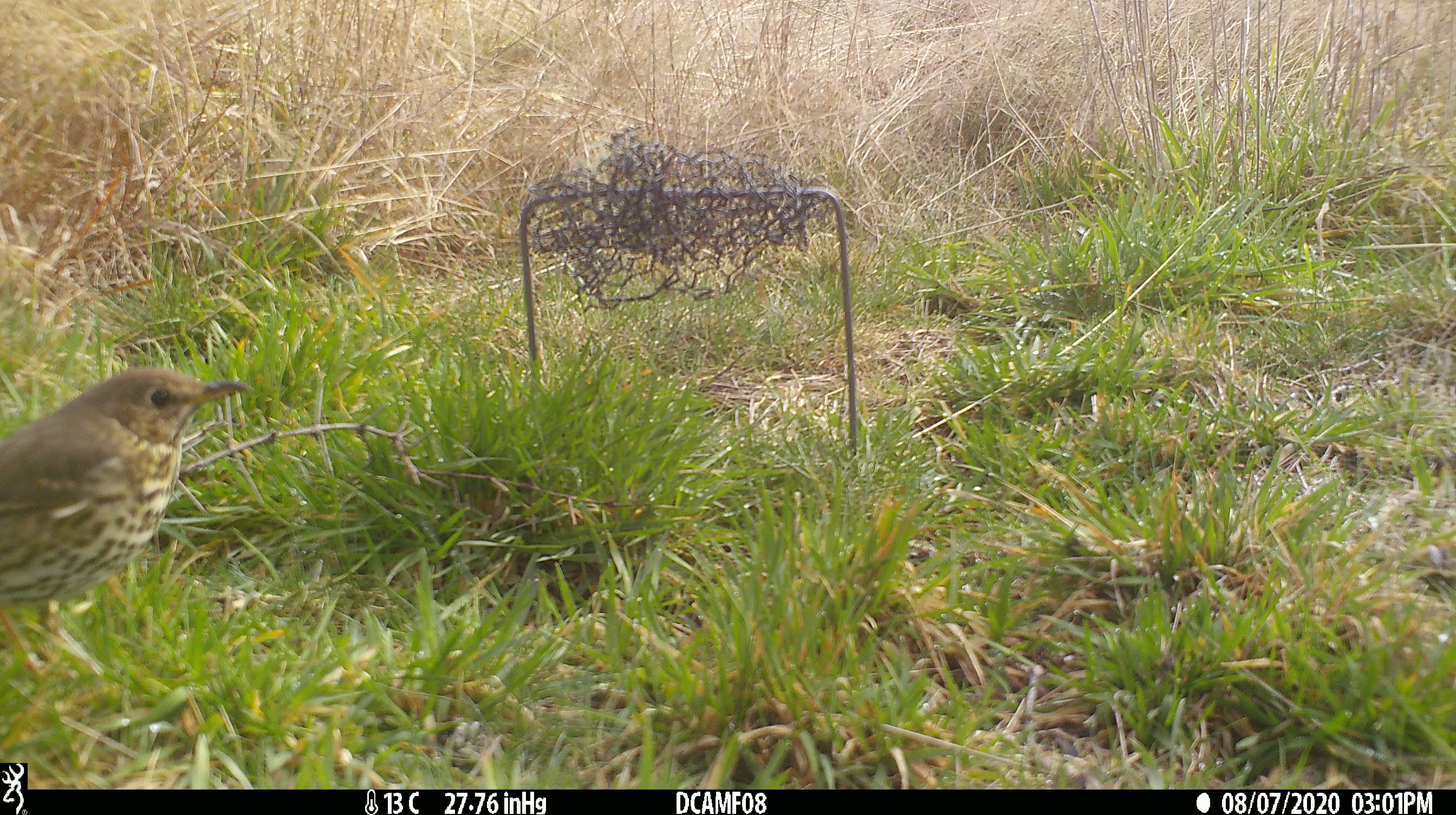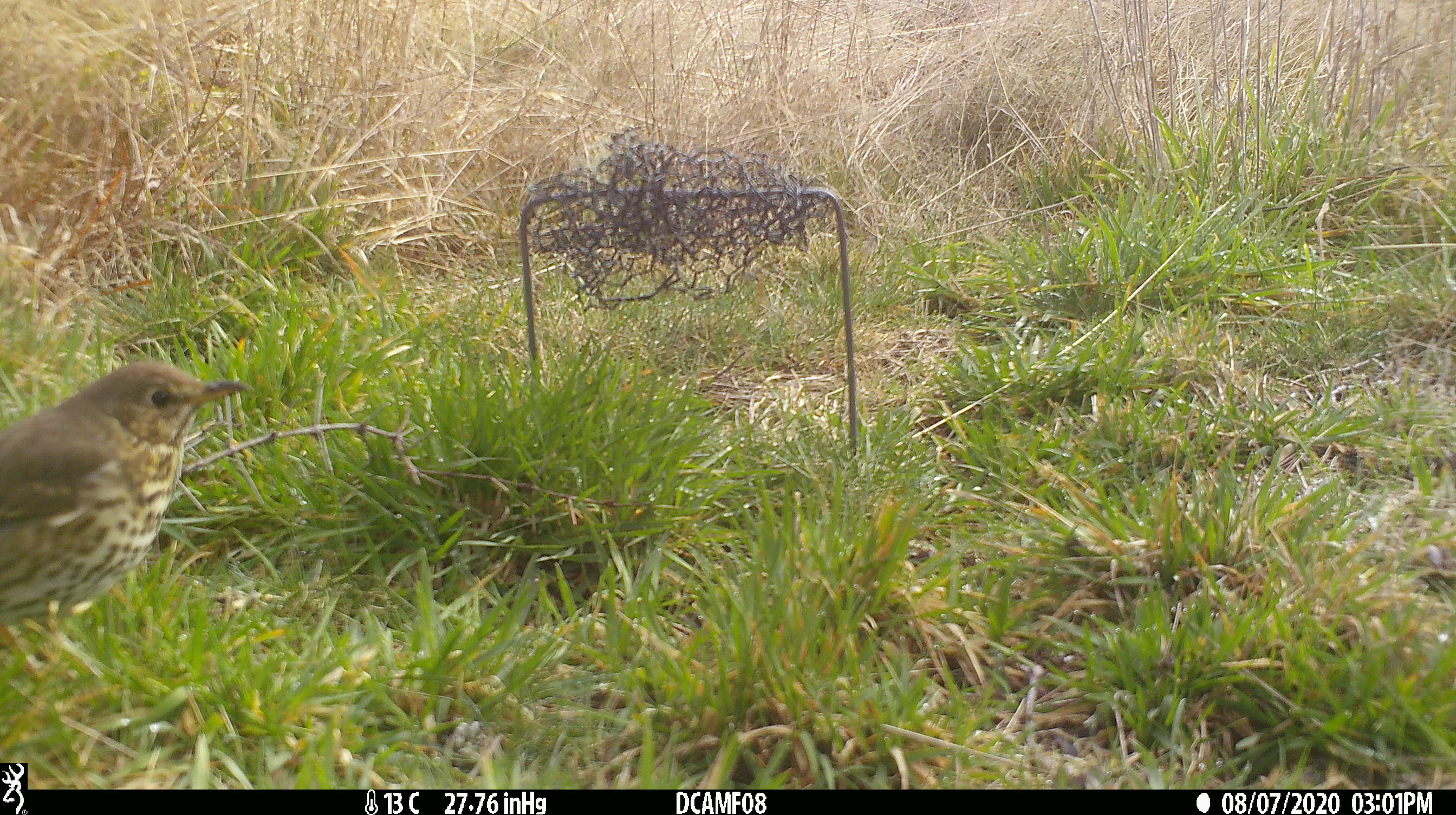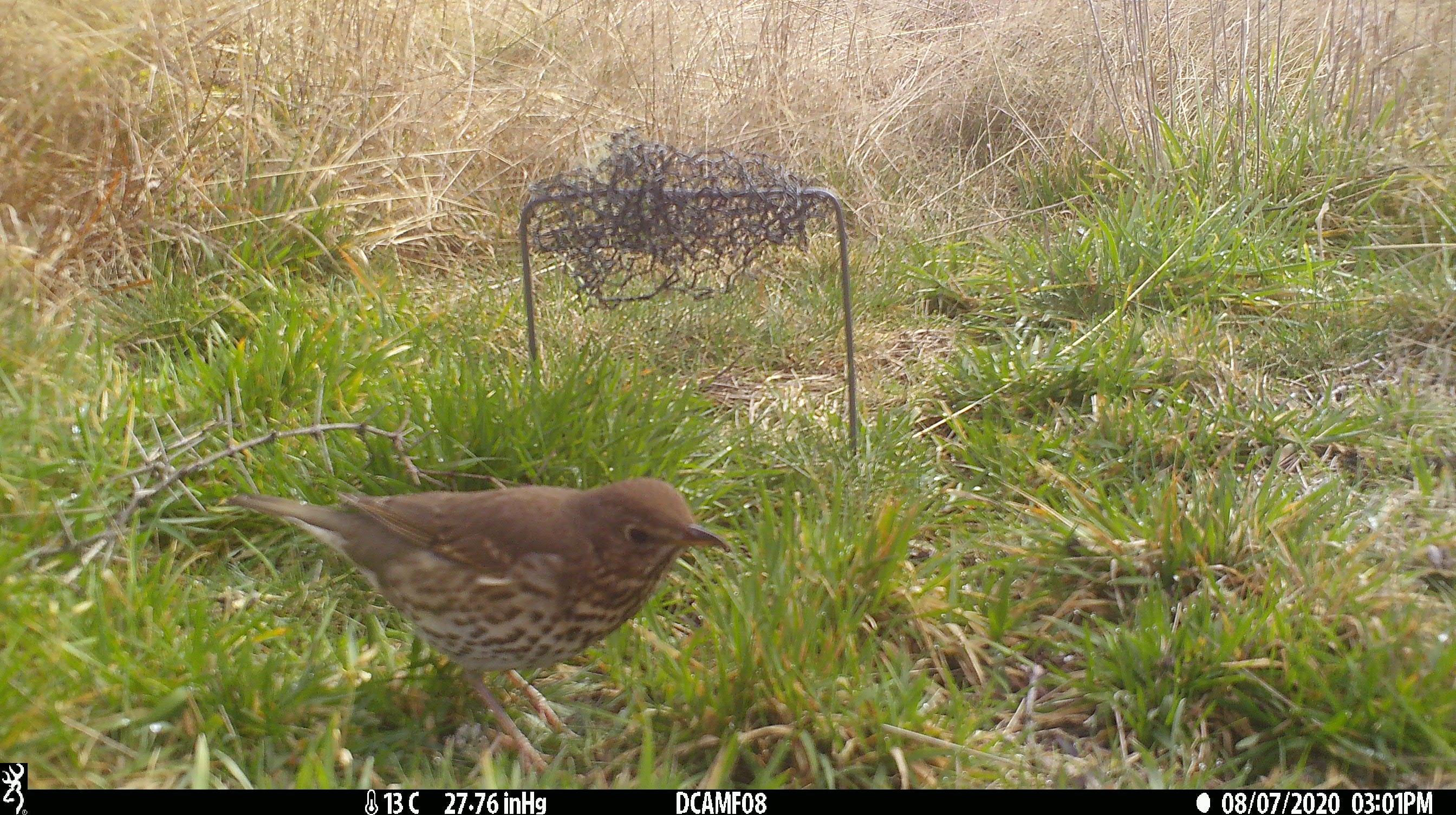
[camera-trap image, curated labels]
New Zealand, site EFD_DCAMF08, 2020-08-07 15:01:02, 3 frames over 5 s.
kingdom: Animalia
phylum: Chordata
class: Aves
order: Passeriformes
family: Turdidae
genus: Turdus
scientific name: Turdus philomelos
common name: song thrush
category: thrush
Thrush (song thrush) (Turdus philomelos).